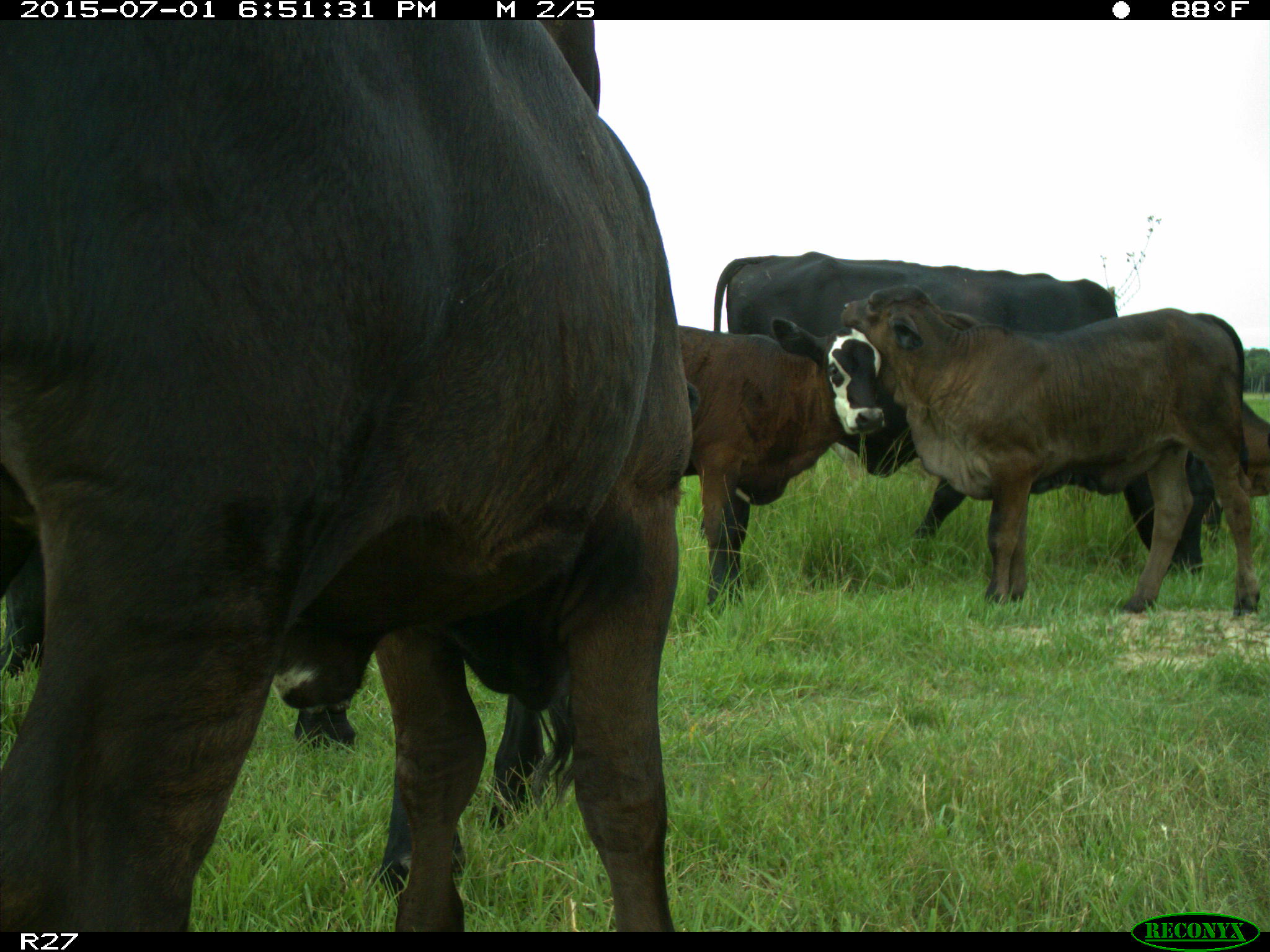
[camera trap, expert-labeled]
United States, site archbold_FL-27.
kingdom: Animalia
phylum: Chordata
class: Mammalia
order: Artiodactyla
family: Bovidae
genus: Bos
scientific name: Bos taurus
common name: domestic cow